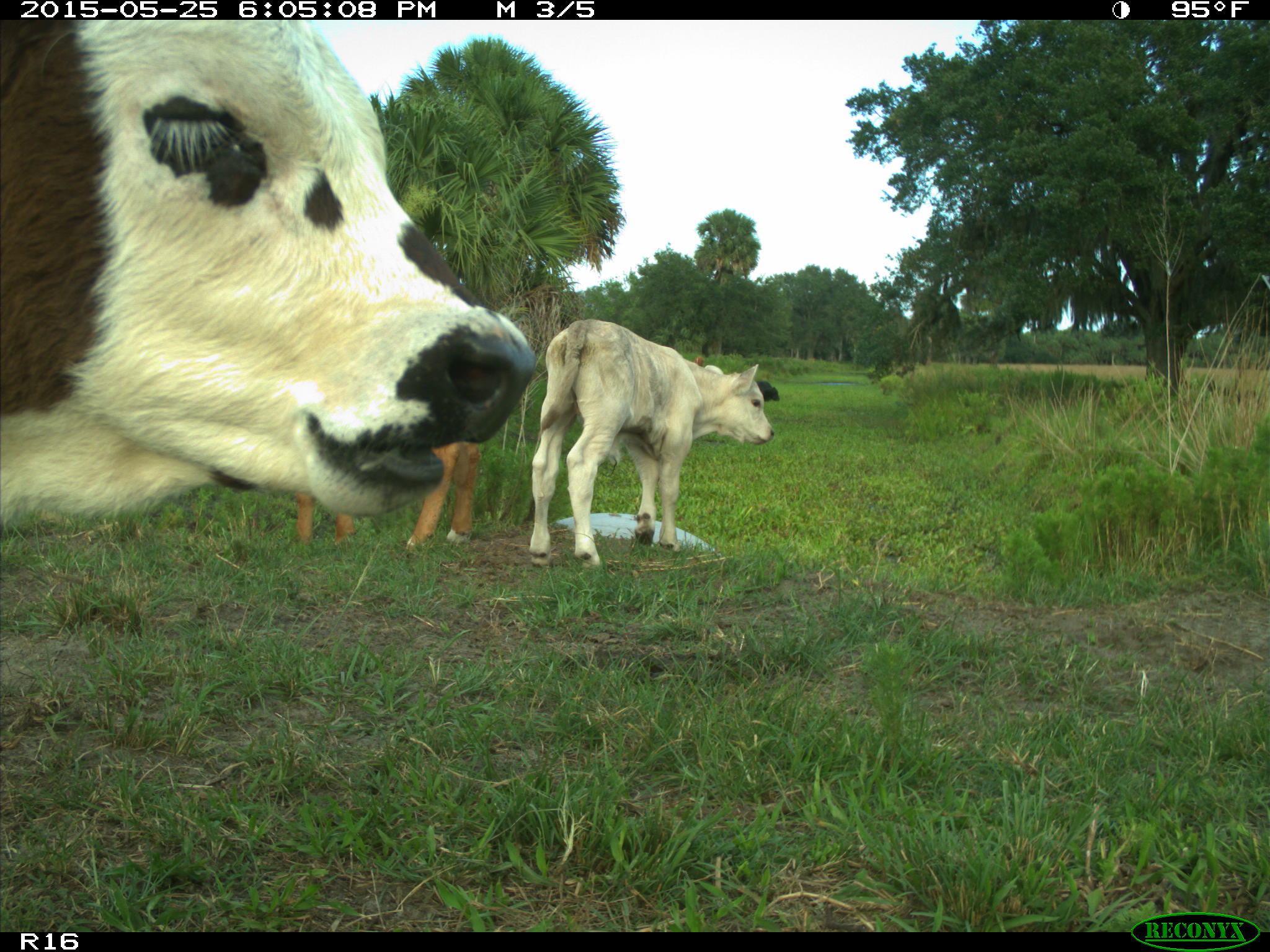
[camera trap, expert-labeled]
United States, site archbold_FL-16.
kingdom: Animalia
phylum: Chordata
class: Mammalia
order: Artiodactyla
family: Bovidae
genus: Bos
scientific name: Bos taurus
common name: domestic cow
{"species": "Bos taurus (domestic cow)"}